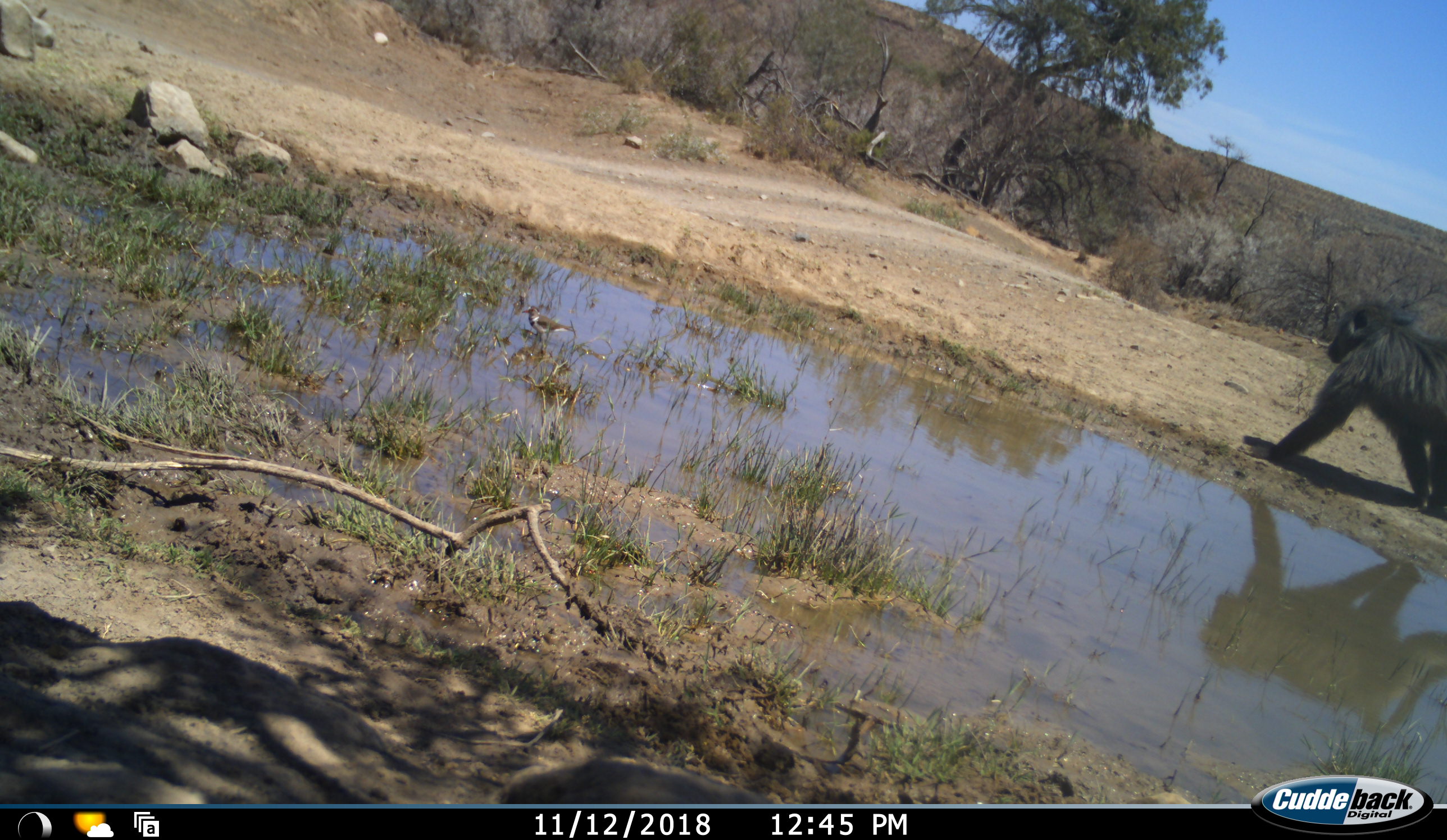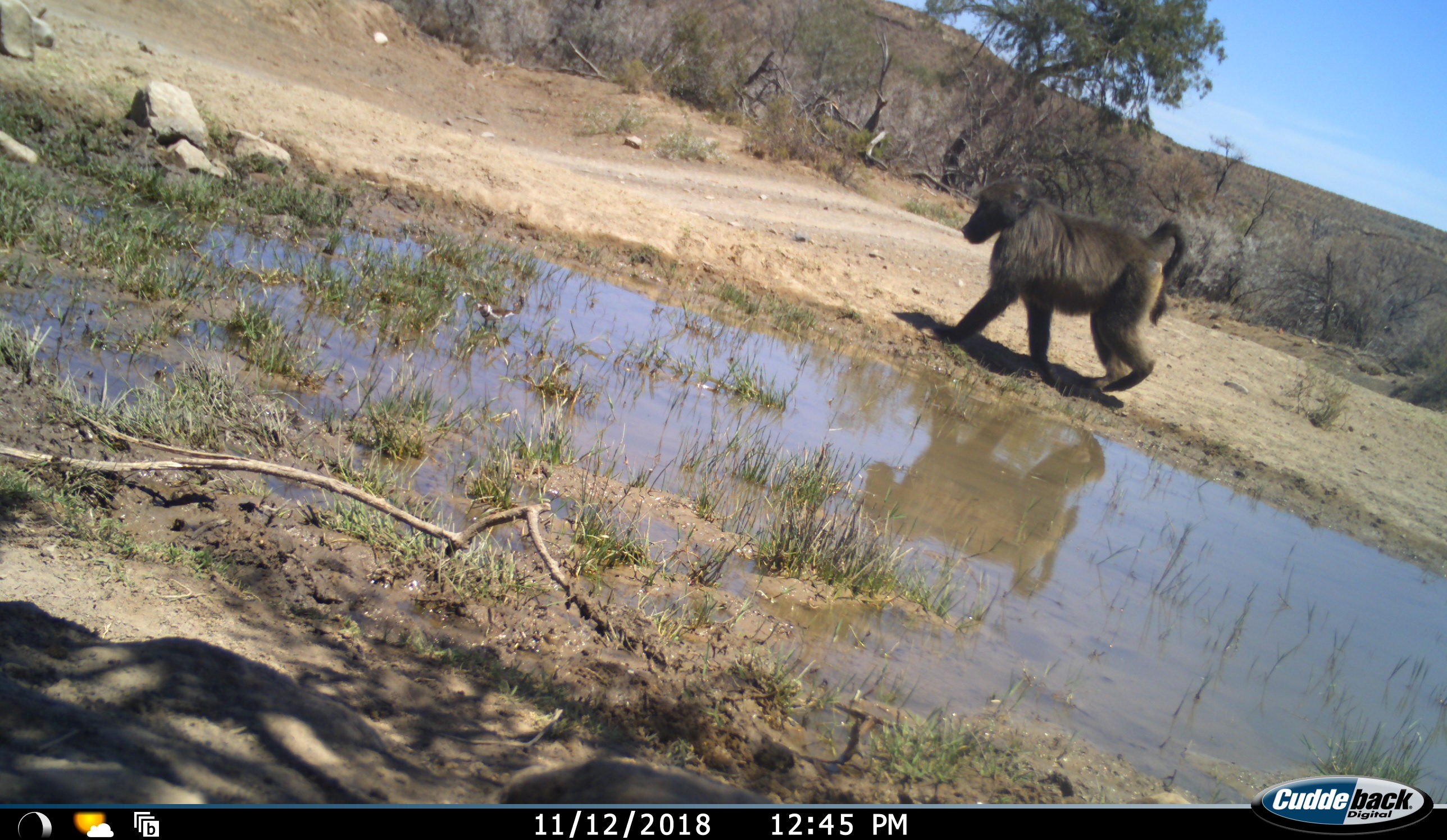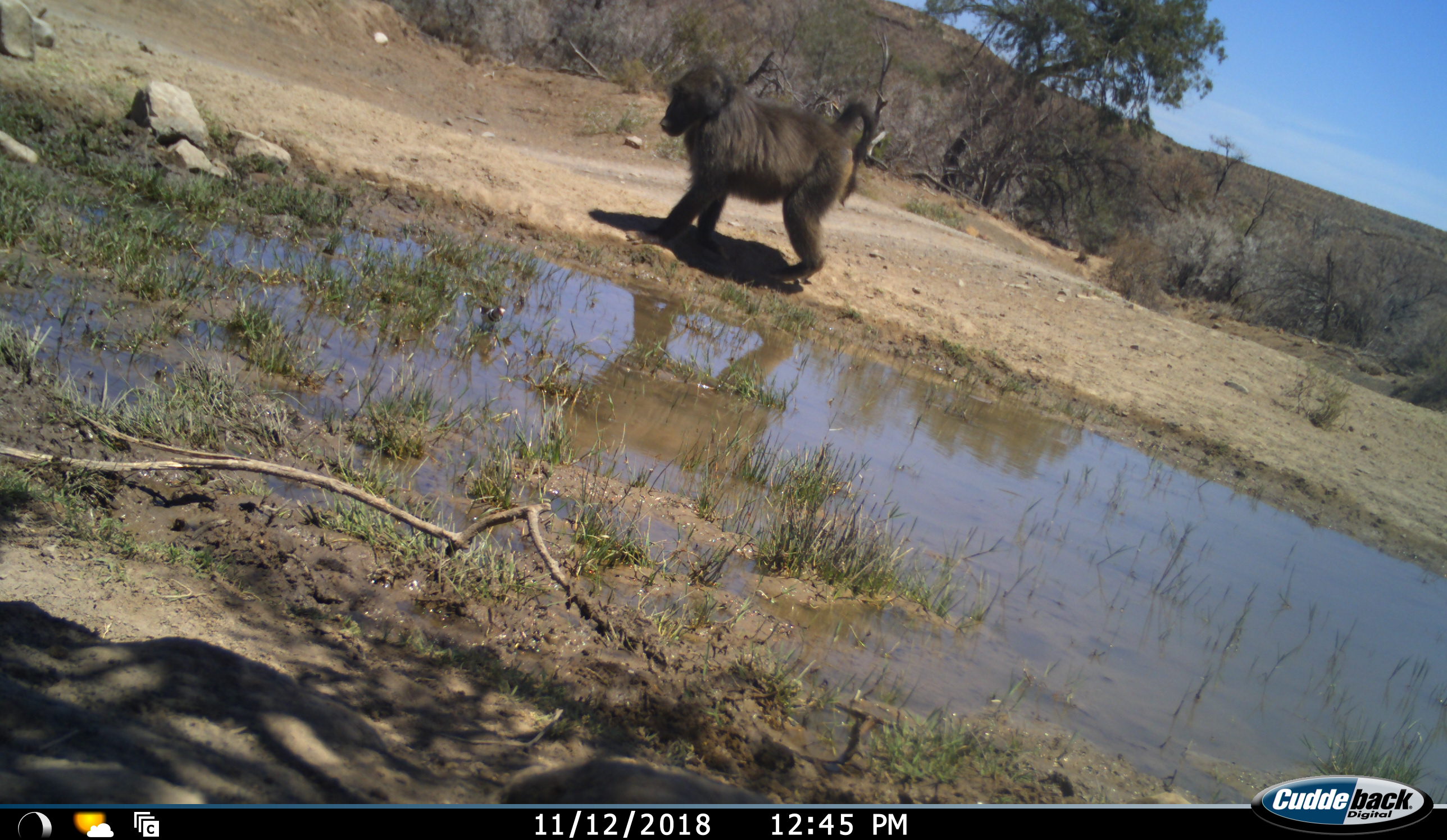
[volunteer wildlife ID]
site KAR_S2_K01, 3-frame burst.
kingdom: Animalia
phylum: Chordata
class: Mammalia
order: Primates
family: Cercopithecidae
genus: Papio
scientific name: Papio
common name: baboon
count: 1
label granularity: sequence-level